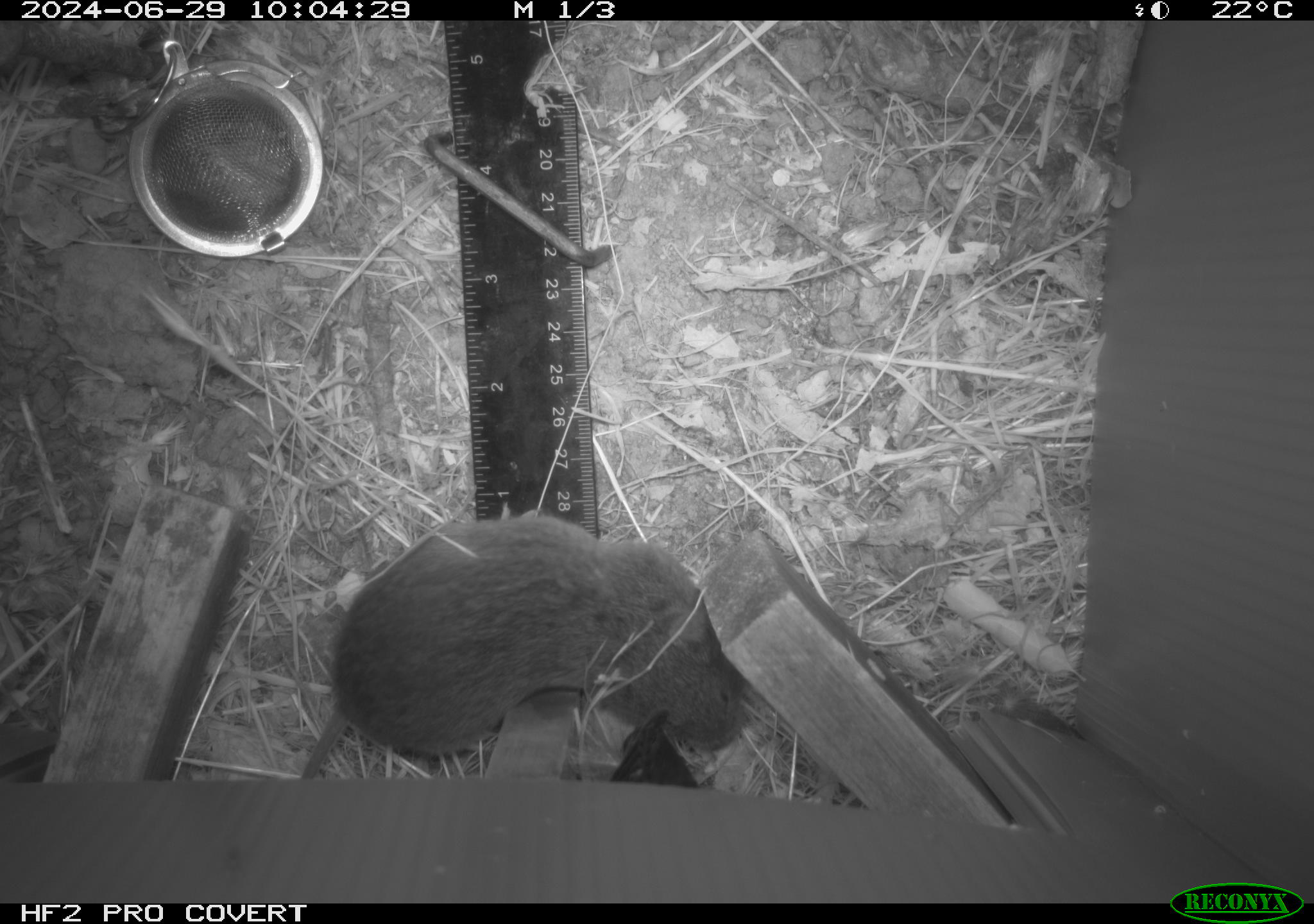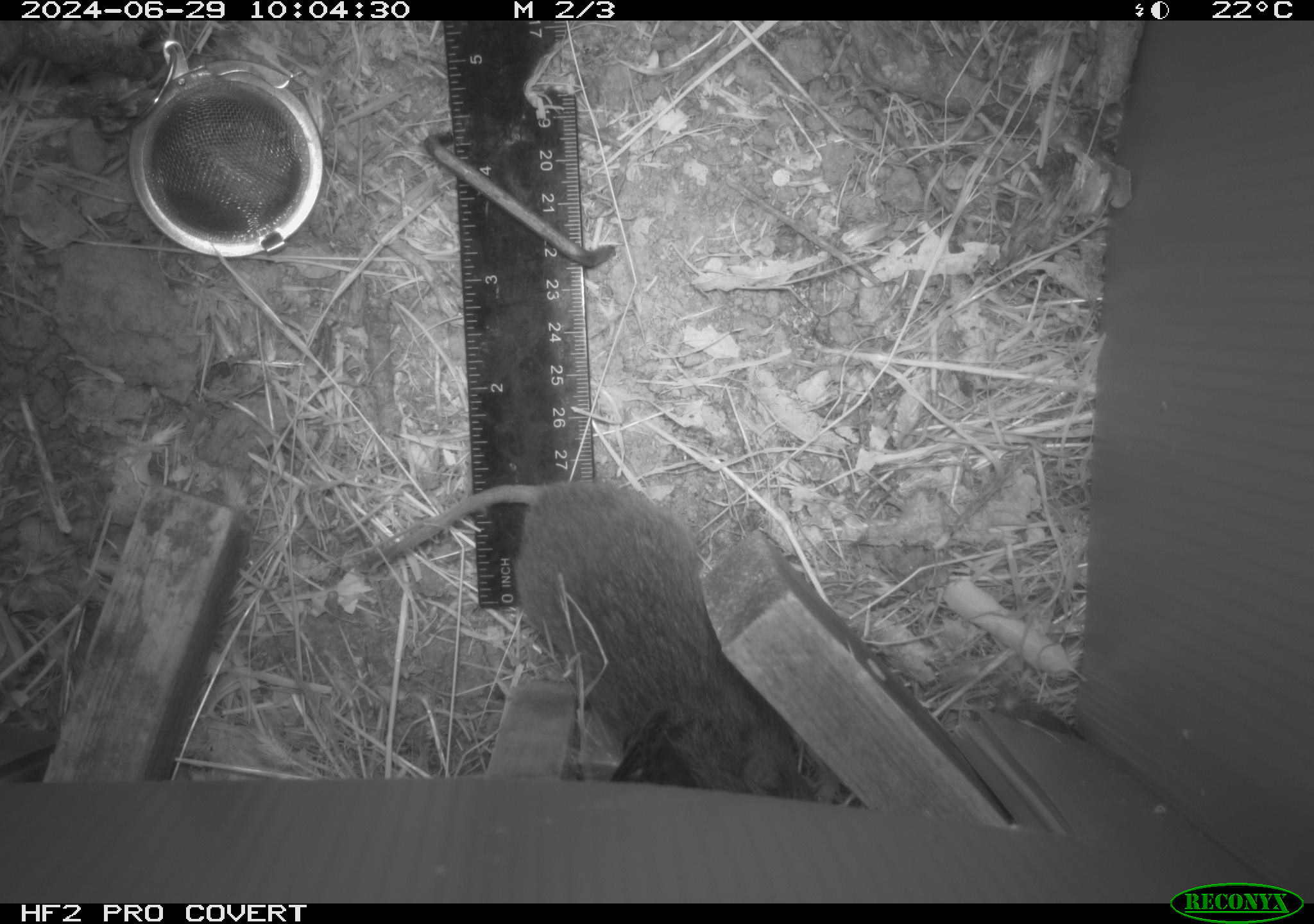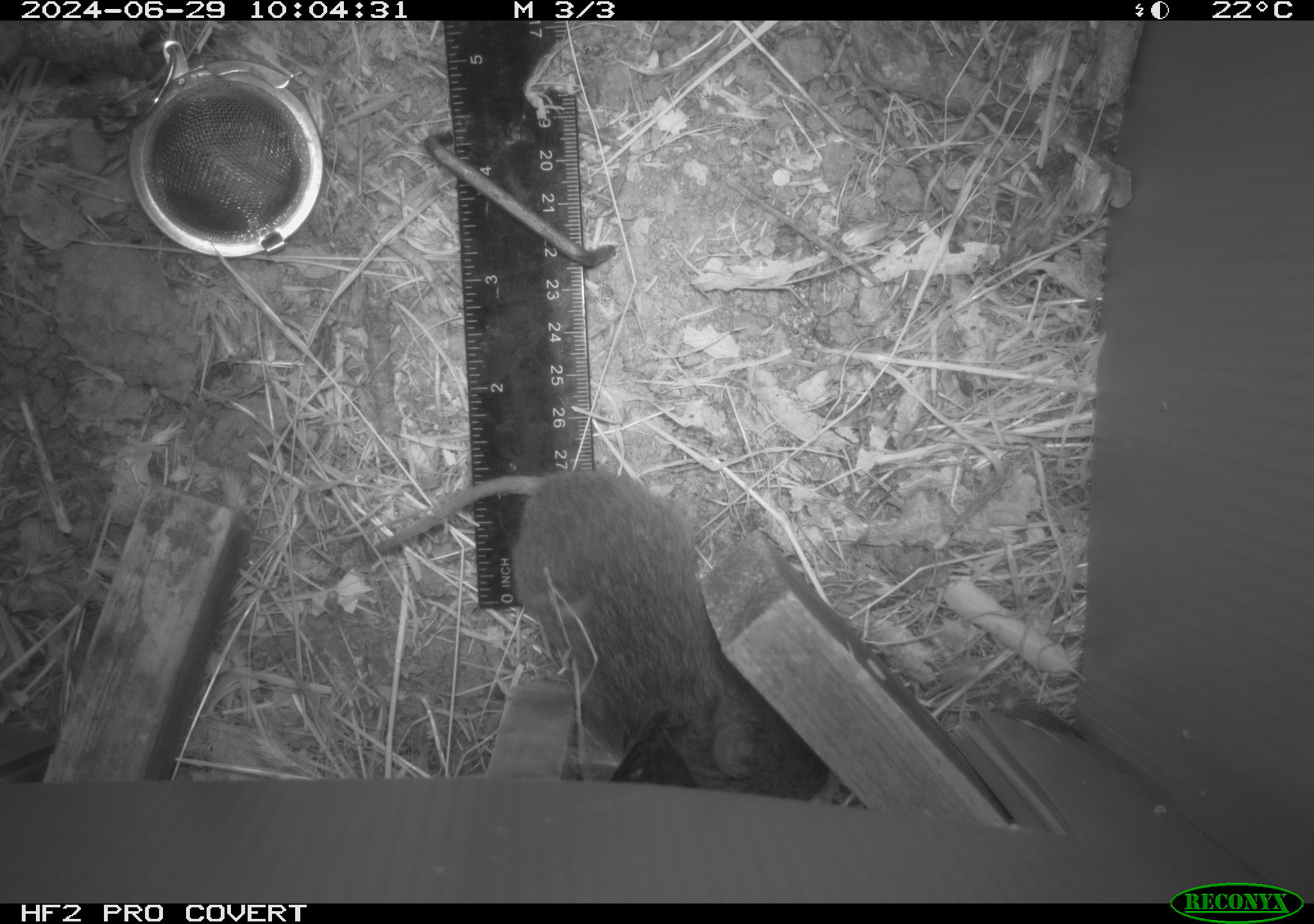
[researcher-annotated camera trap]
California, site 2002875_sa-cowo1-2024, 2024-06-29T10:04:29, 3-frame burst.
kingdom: Animalia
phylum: Chordata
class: Mammalia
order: Rodentia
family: Cricetidae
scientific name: Arvicolinae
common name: voles, lemmings, and muskrats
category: arvicolinae subfamily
Arvicolinae subfamily (voles, lemmings, and muskrats) (Arvicolinae).